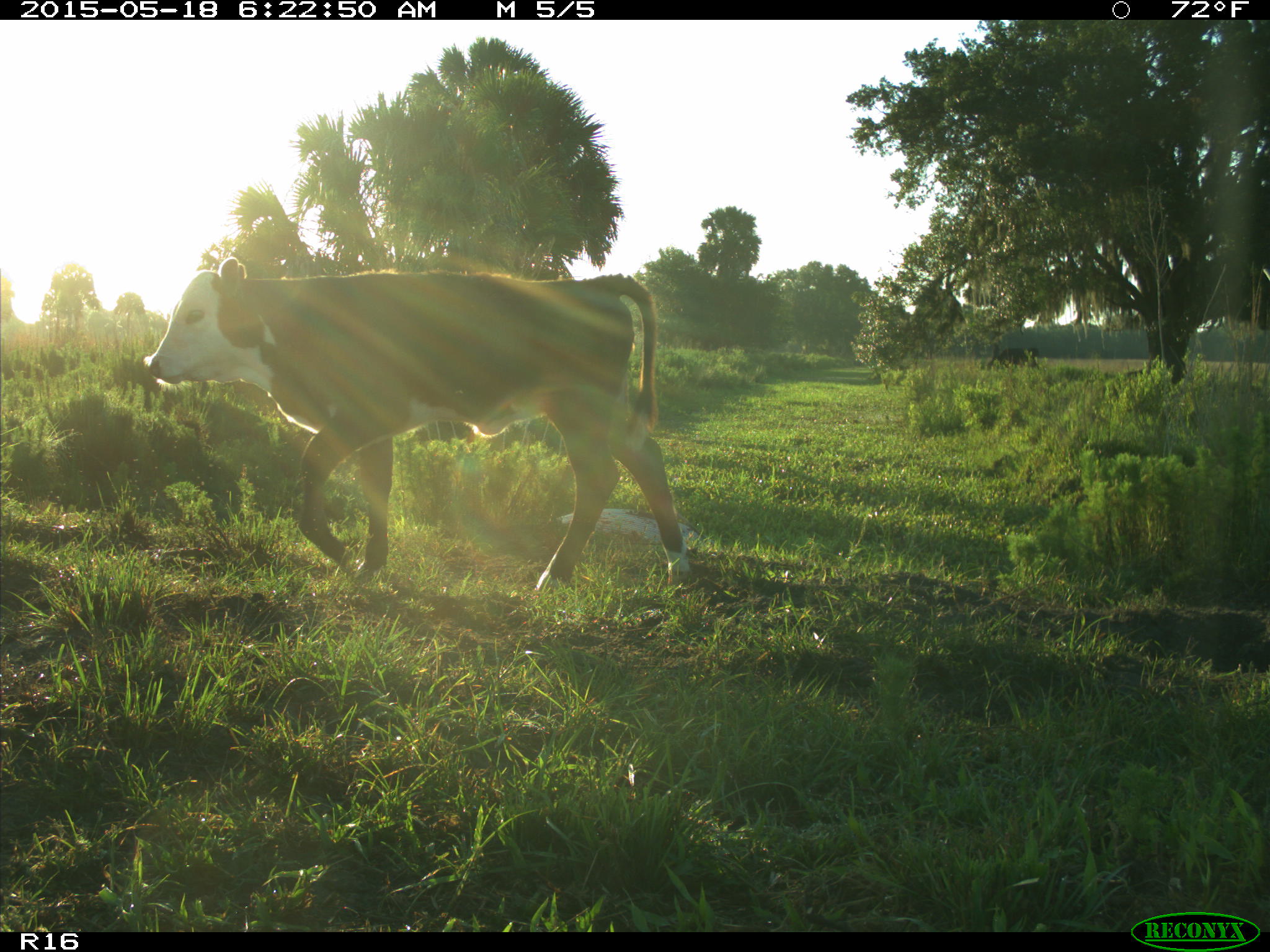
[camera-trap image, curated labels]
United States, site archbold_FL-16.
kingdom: Animalia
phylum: Chordata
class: Mammalia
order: Artiodactyla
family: Bovidae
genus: Bos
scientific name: Bos taurus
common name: domestic cow